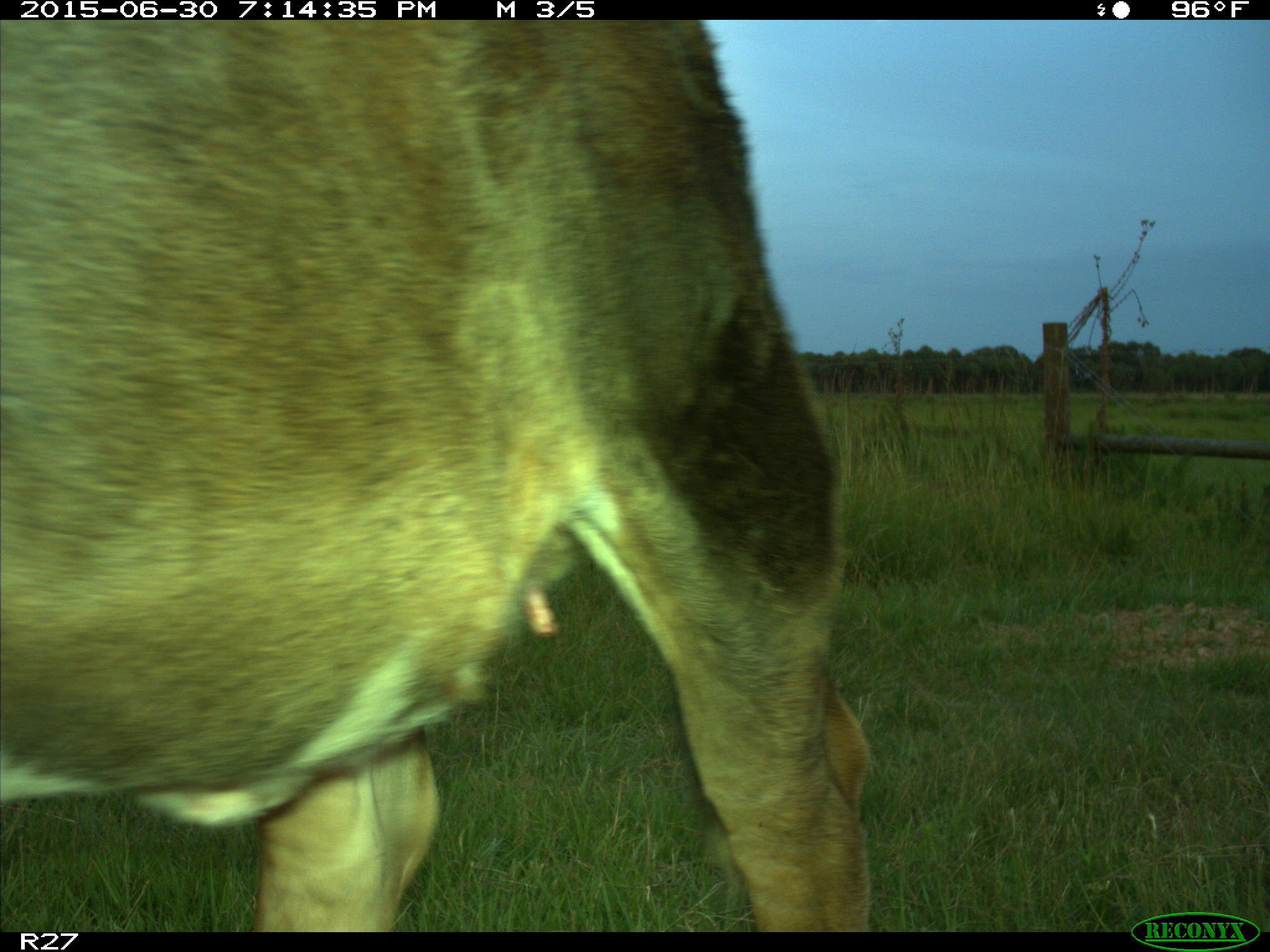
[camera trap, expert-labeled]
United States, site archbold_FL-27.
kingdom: Animalia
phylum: Chordata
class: Mammalia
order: Artiodactyla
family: Bovidae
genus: Bos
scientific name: Bos taurus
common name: domestic cow